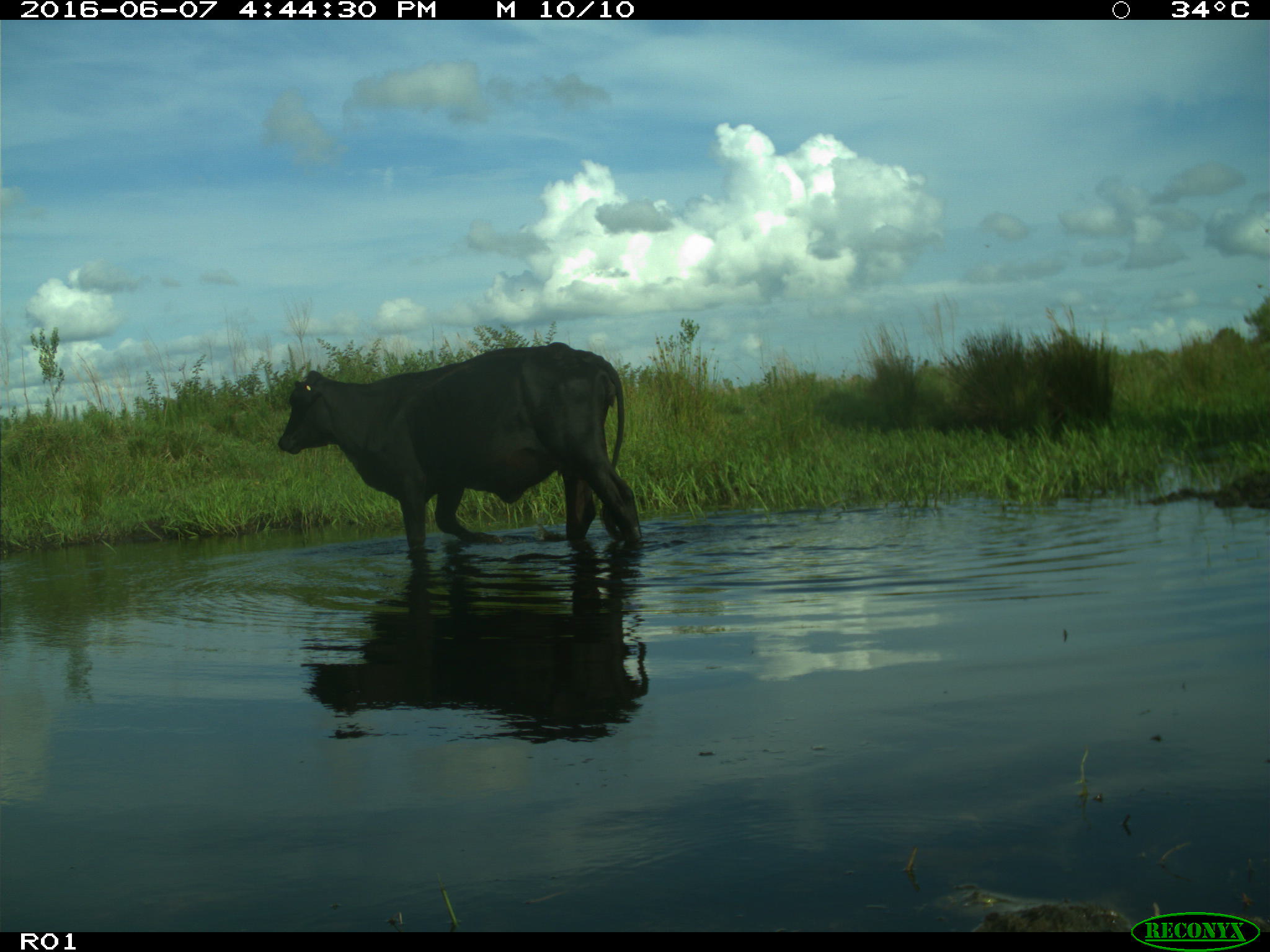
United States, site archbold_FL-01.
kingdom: Animalia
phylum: Chordata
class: Mammalia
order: Artiodactyla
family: Bovidae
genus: Bos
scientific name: Bos taurus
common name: domestic cow